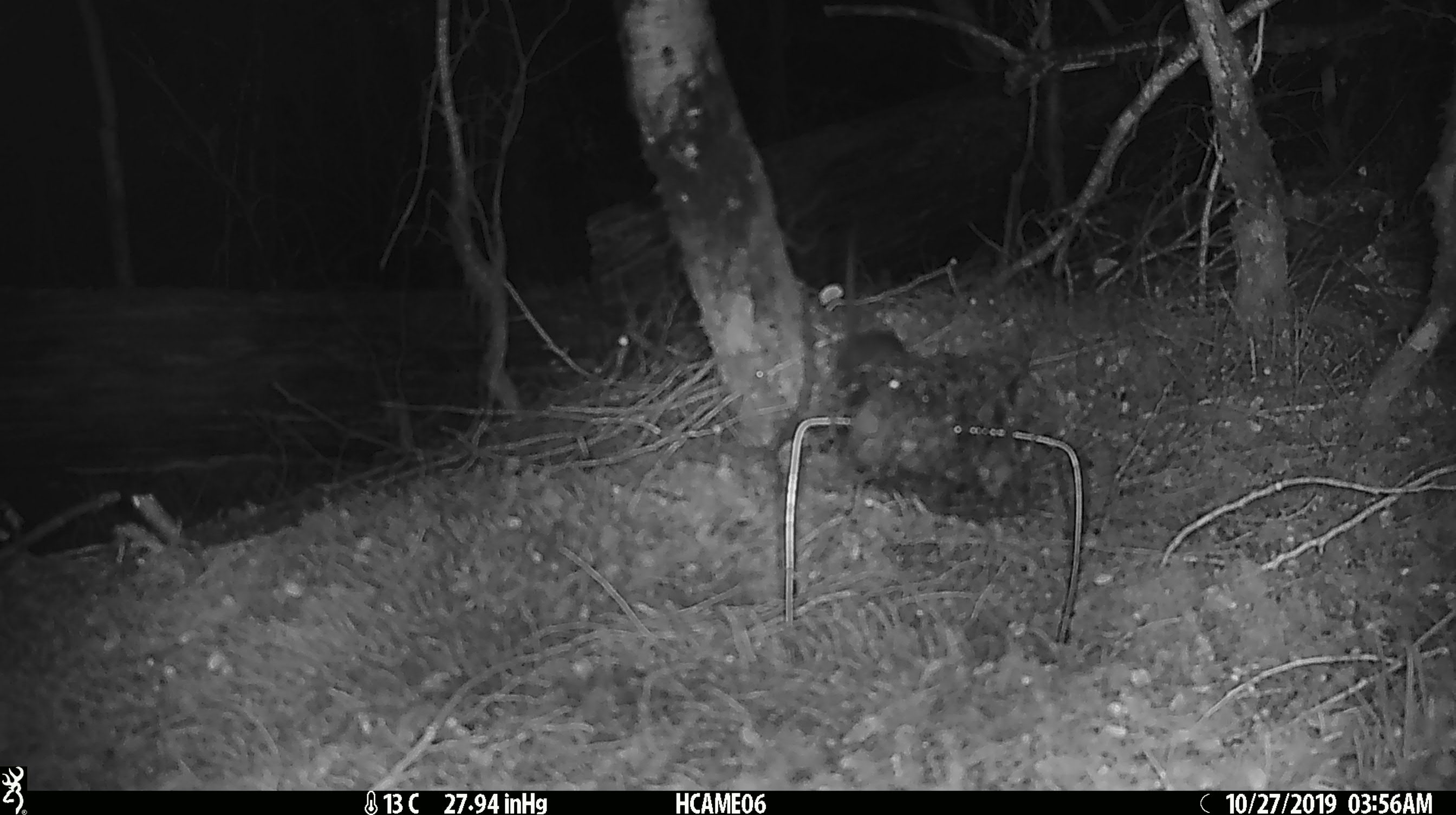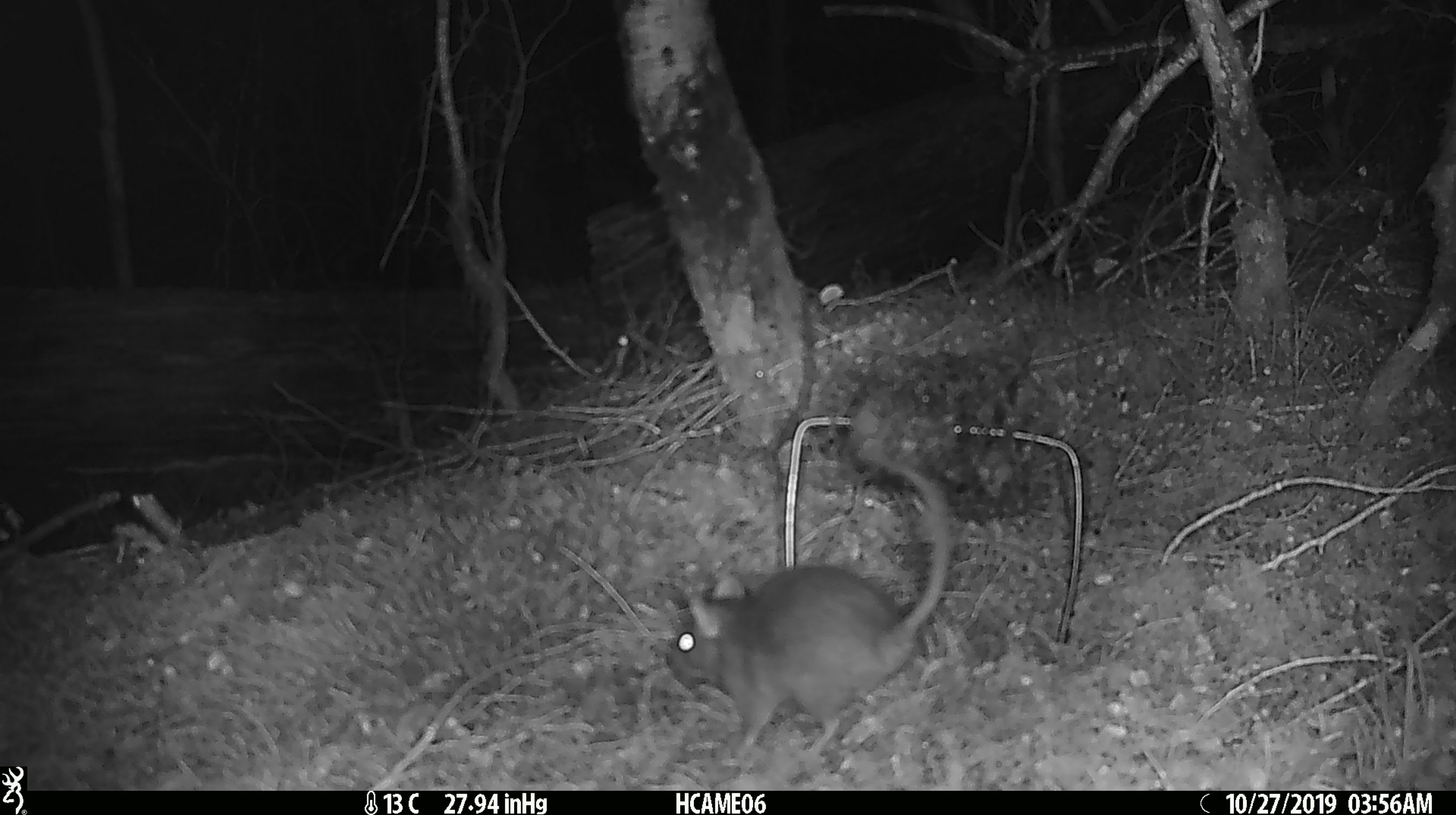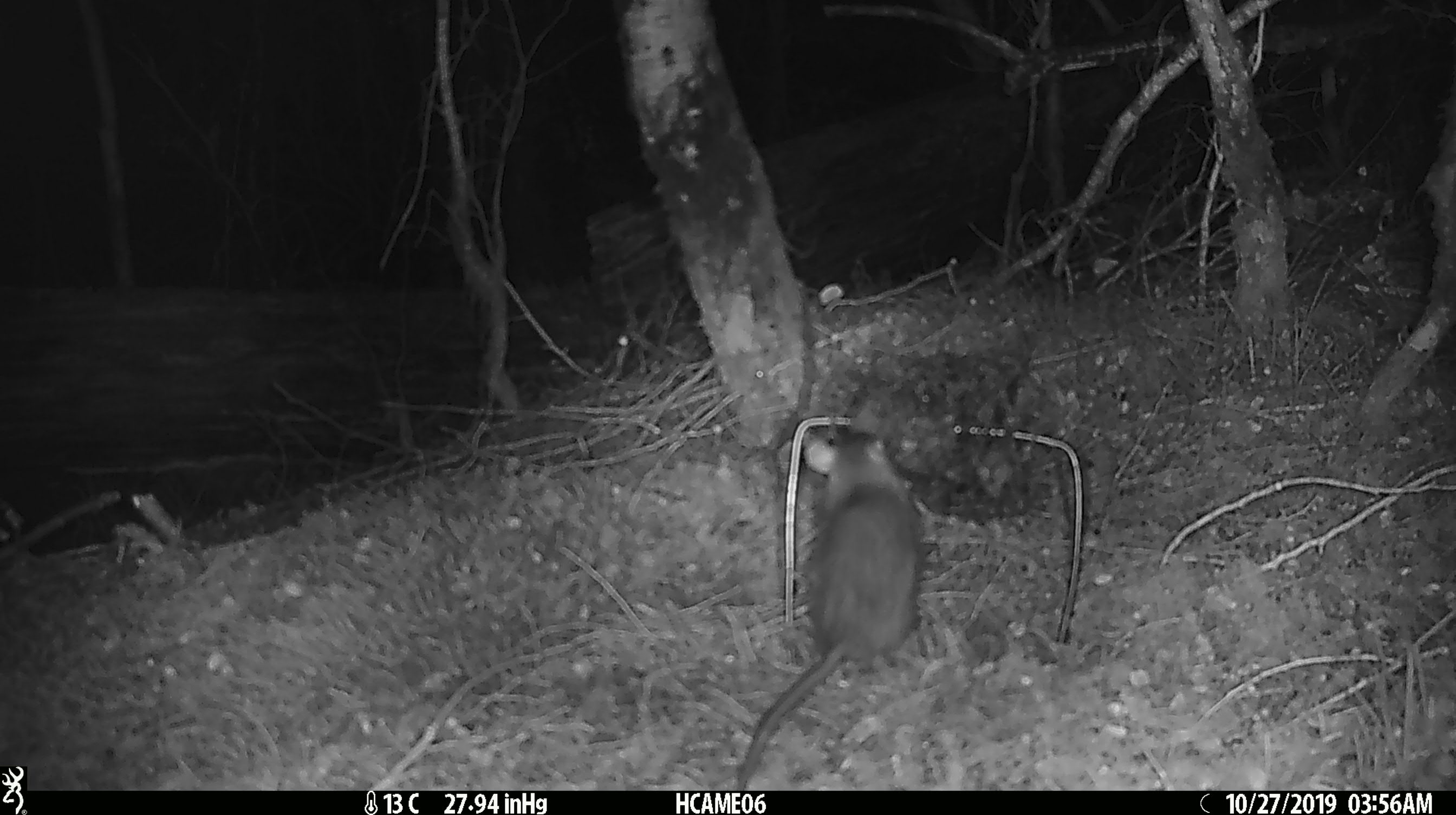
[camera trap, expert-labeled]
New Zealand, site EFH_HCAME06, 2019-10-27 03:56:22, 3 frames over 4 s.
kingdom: Animalia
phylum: Chordata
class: Mammalia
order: Rodentia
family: Muridae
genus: Rattus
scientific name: Rattus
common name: rat